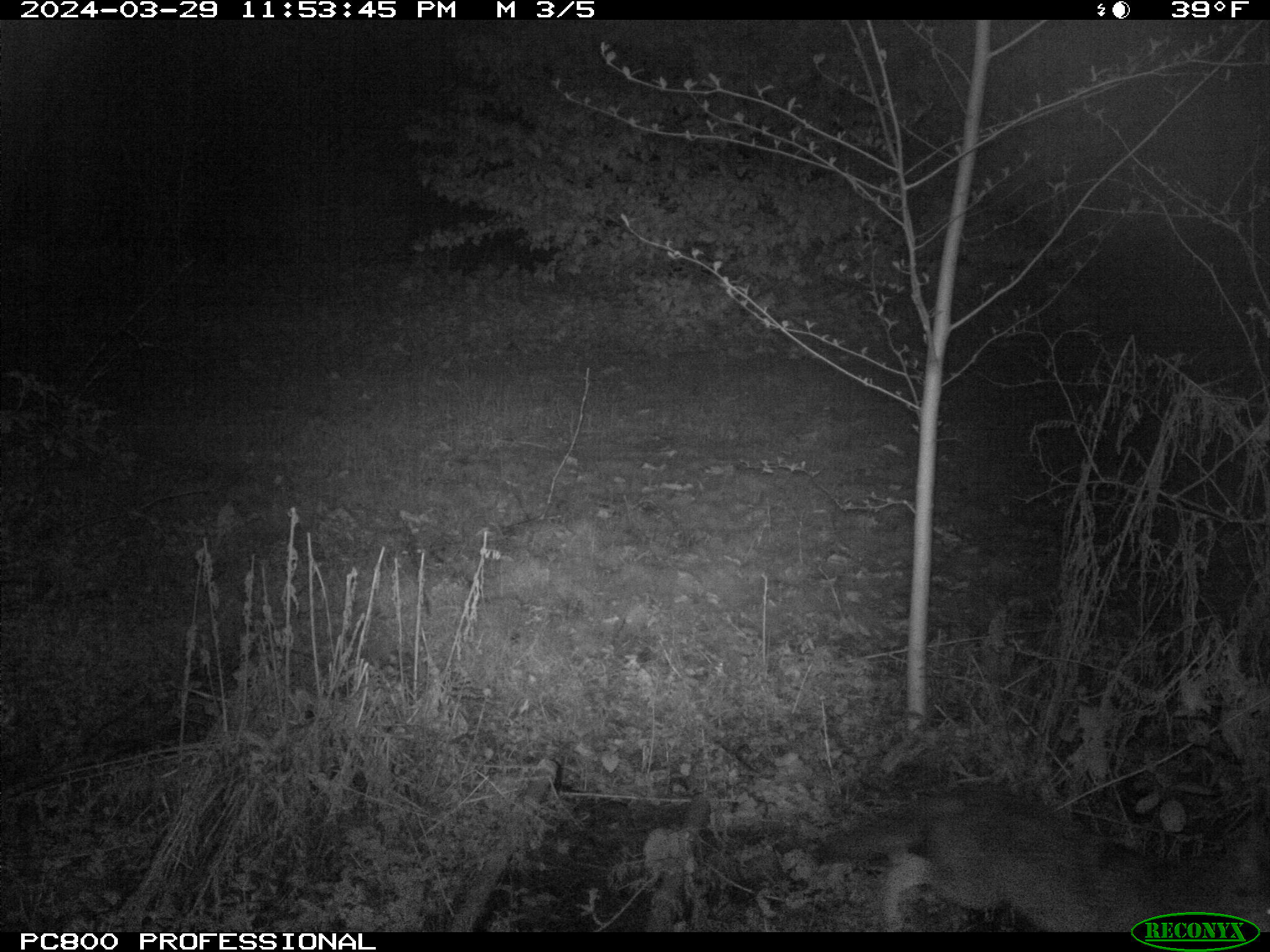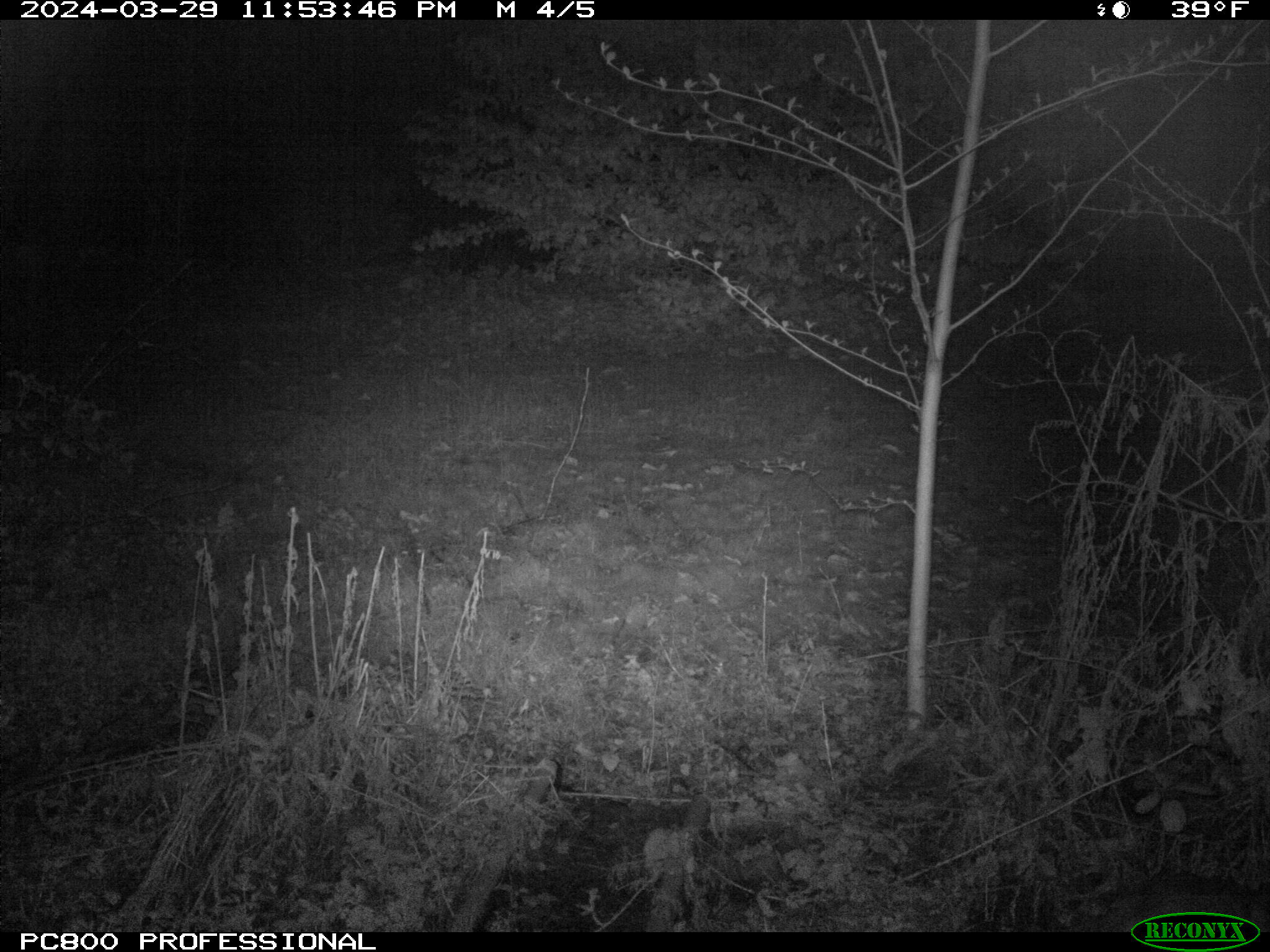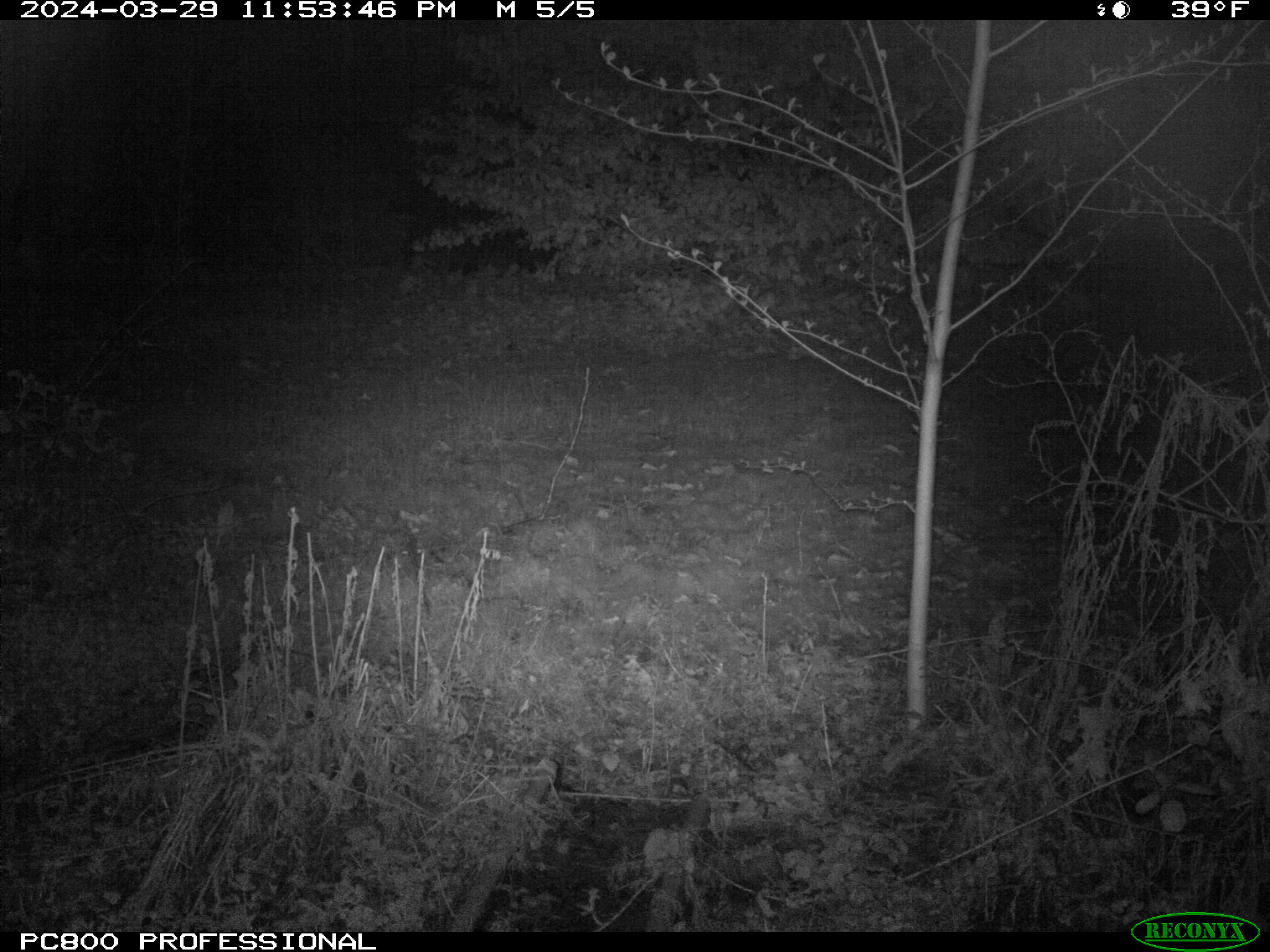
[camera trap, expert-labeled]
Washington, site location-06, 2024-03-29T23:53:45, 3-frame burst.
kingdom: Animalia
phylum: Chordata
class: Mammalia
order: Carnivora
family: Canidae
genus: Canis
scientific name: Canis latrans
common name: coyote